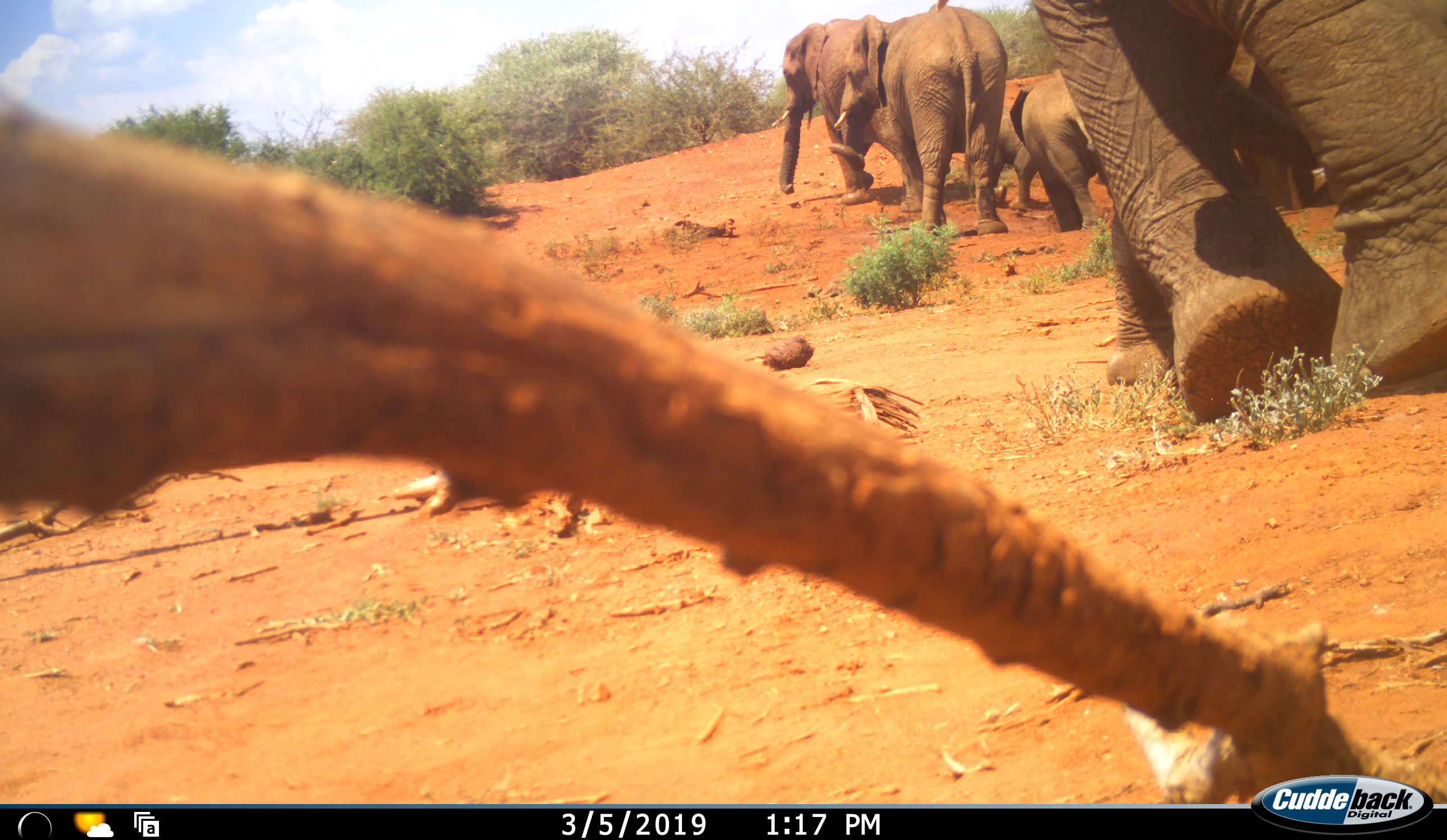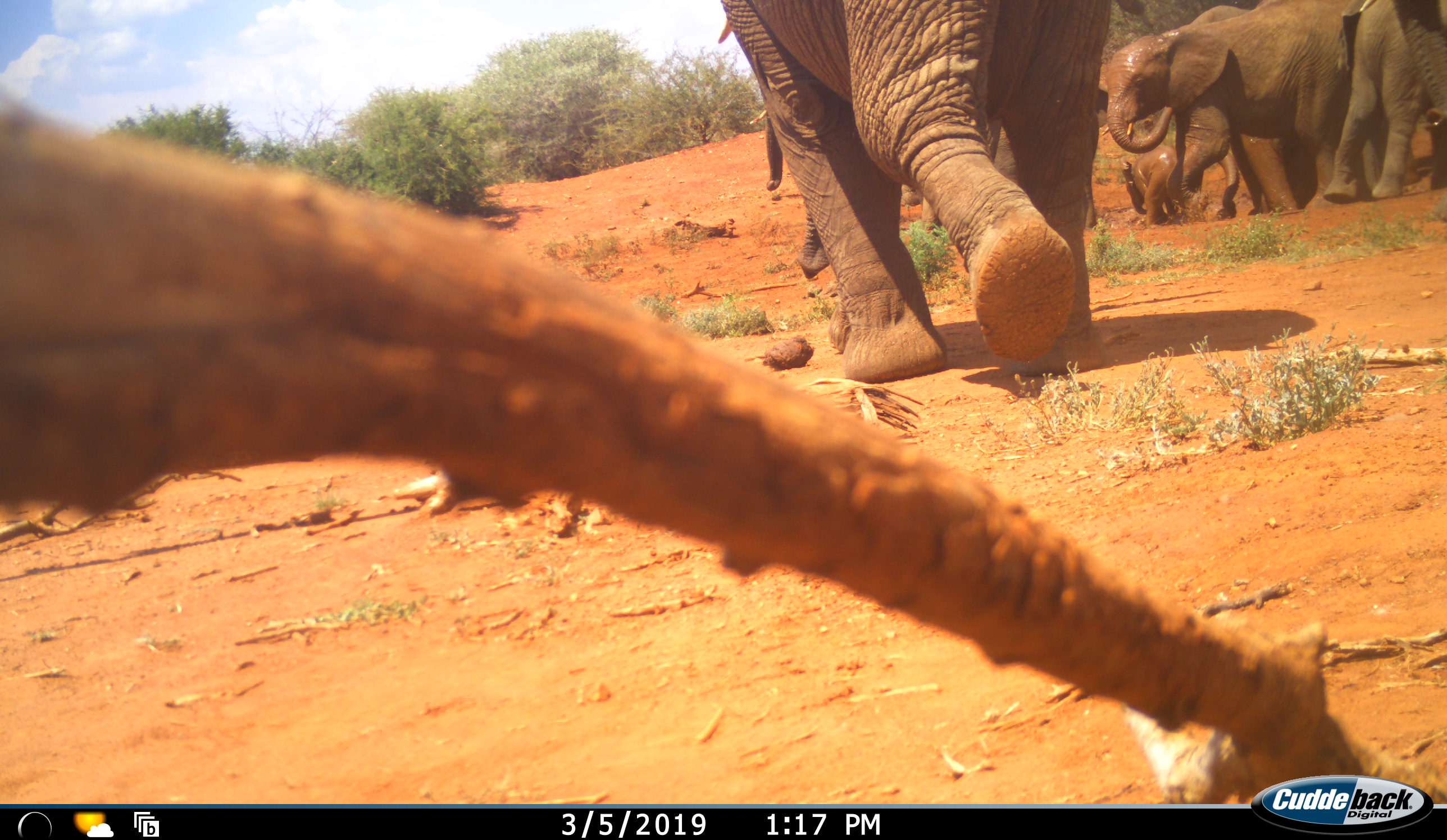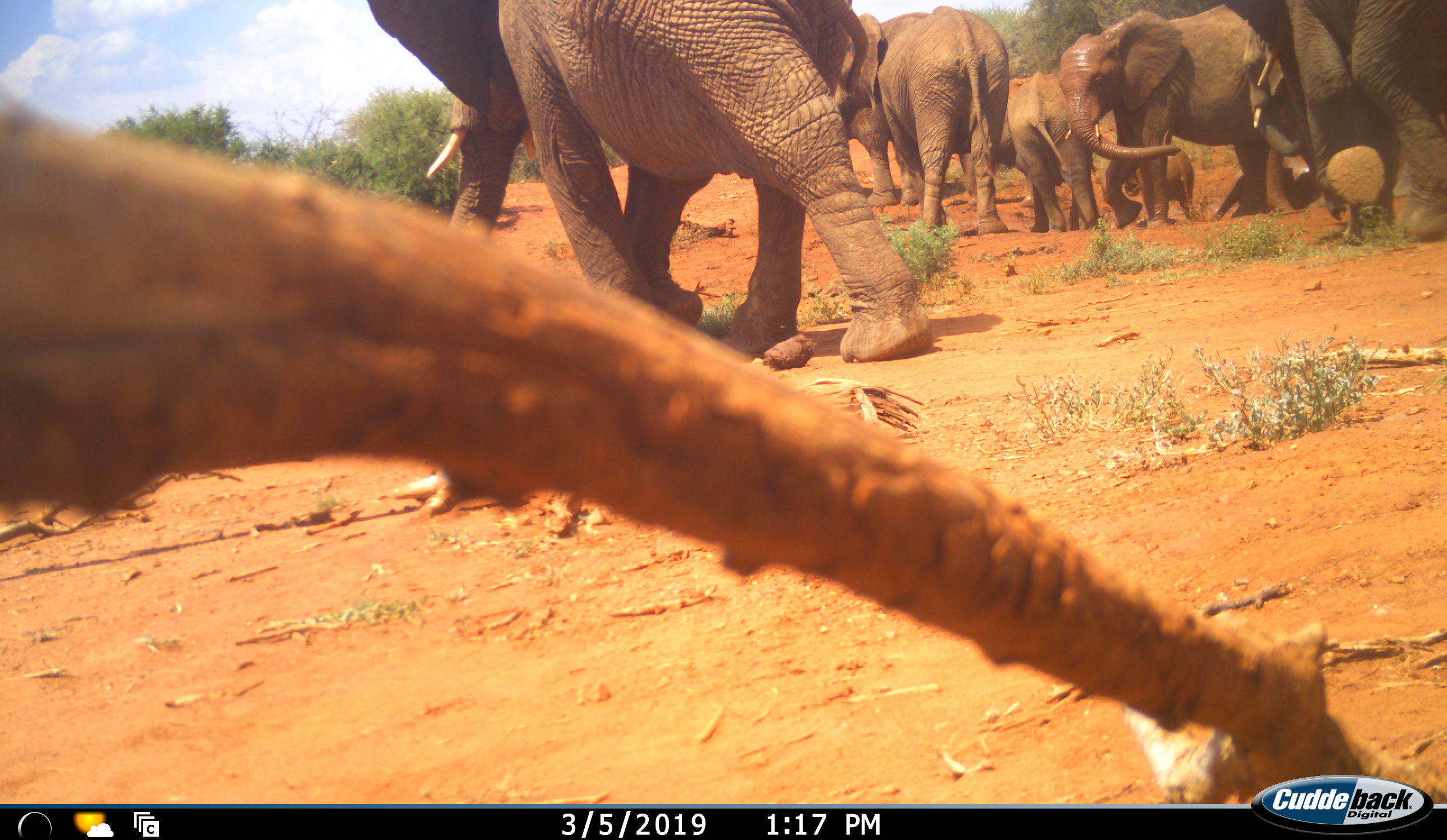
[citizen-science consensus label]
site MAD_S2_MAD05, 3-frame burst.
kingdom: Animalia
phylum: Chordata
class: Mammalia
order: Proboscidea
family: Elephantidae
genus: Loxodonta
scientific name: Loxodonta africana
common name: african bush elephant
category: elephant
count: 8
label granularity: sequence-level